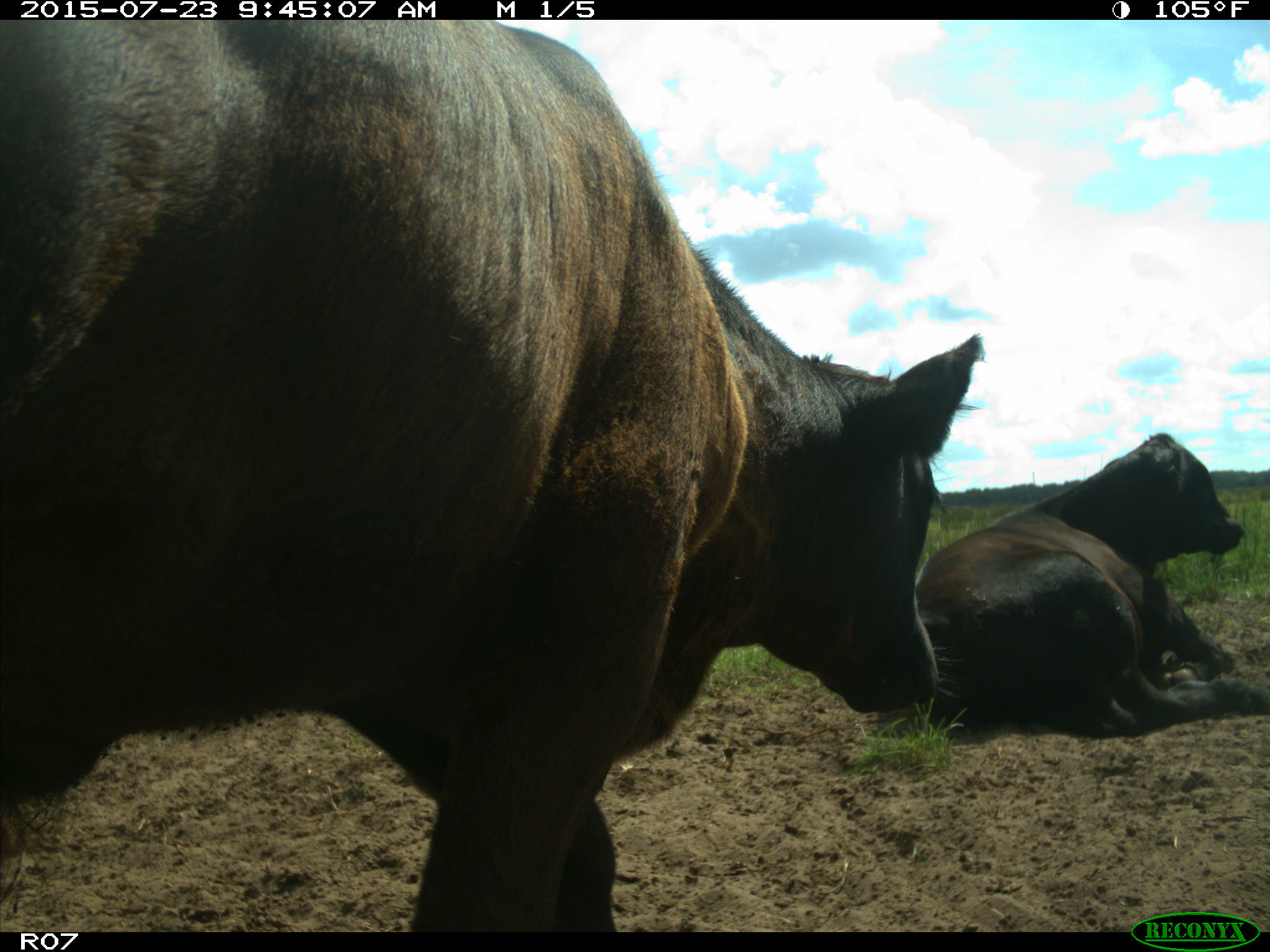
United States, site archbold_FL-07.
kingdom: Animalia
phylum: Chordata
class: Mammalia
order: Artiodactyla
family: Bovidae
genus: Bos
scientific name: Bos taurus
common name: domestic cow